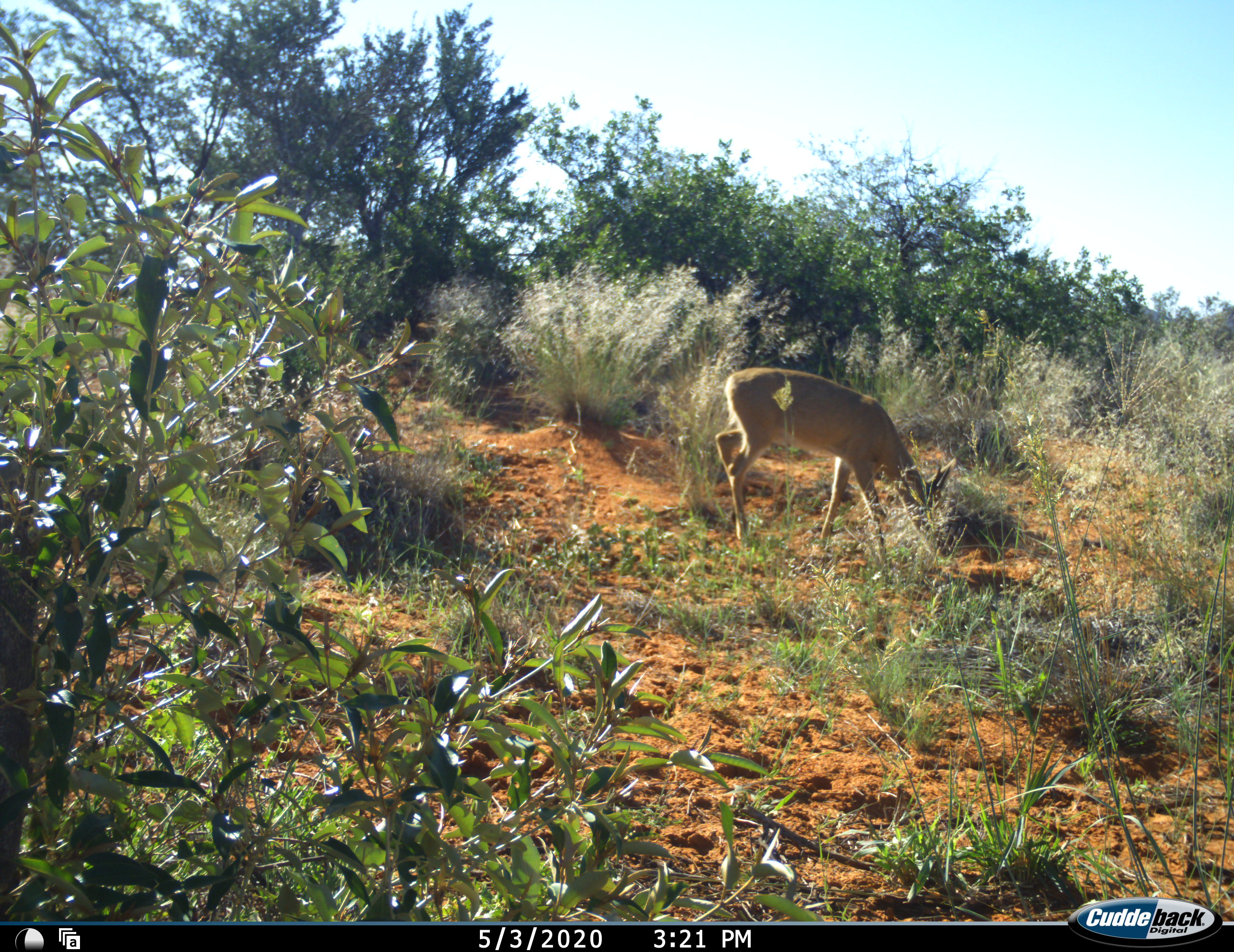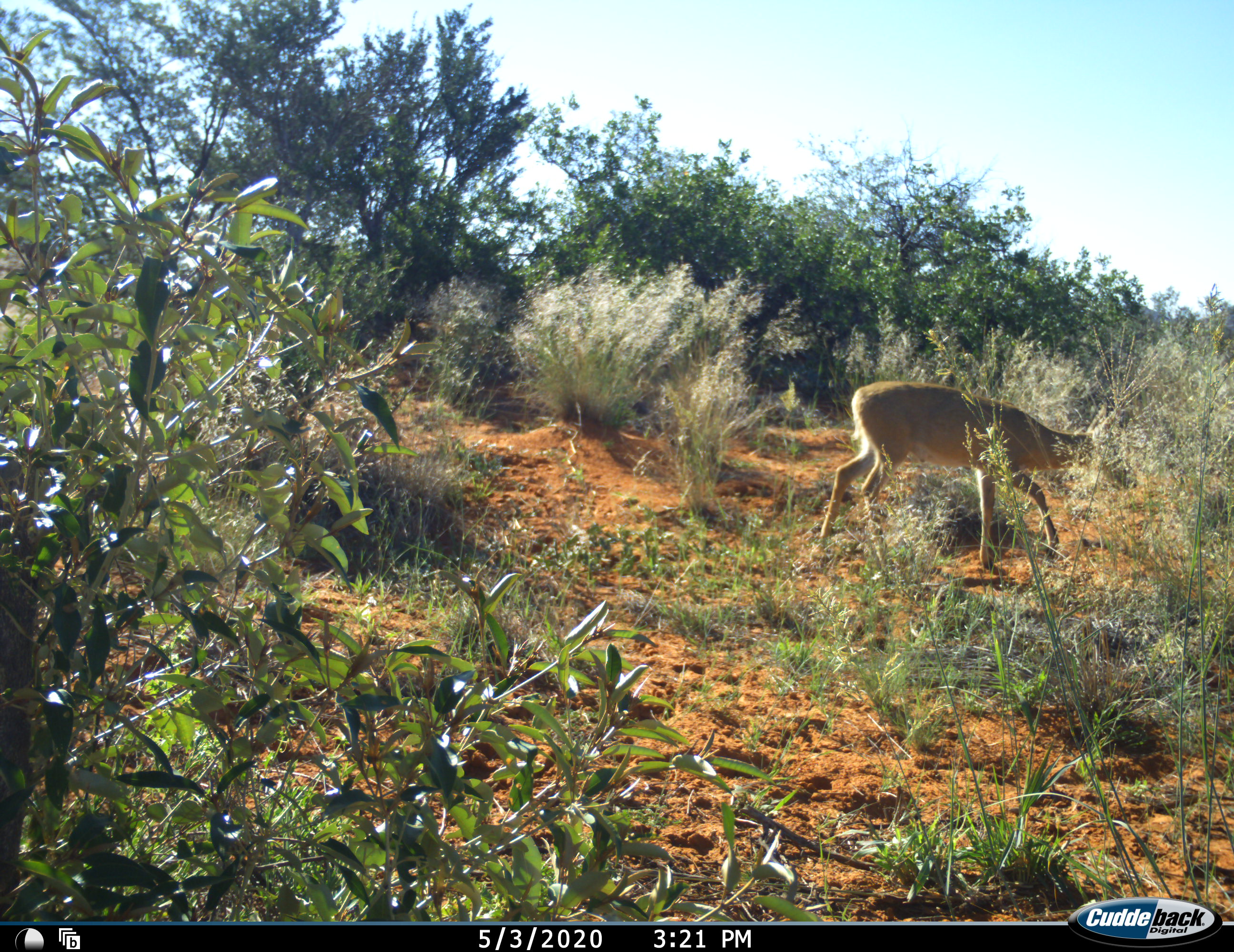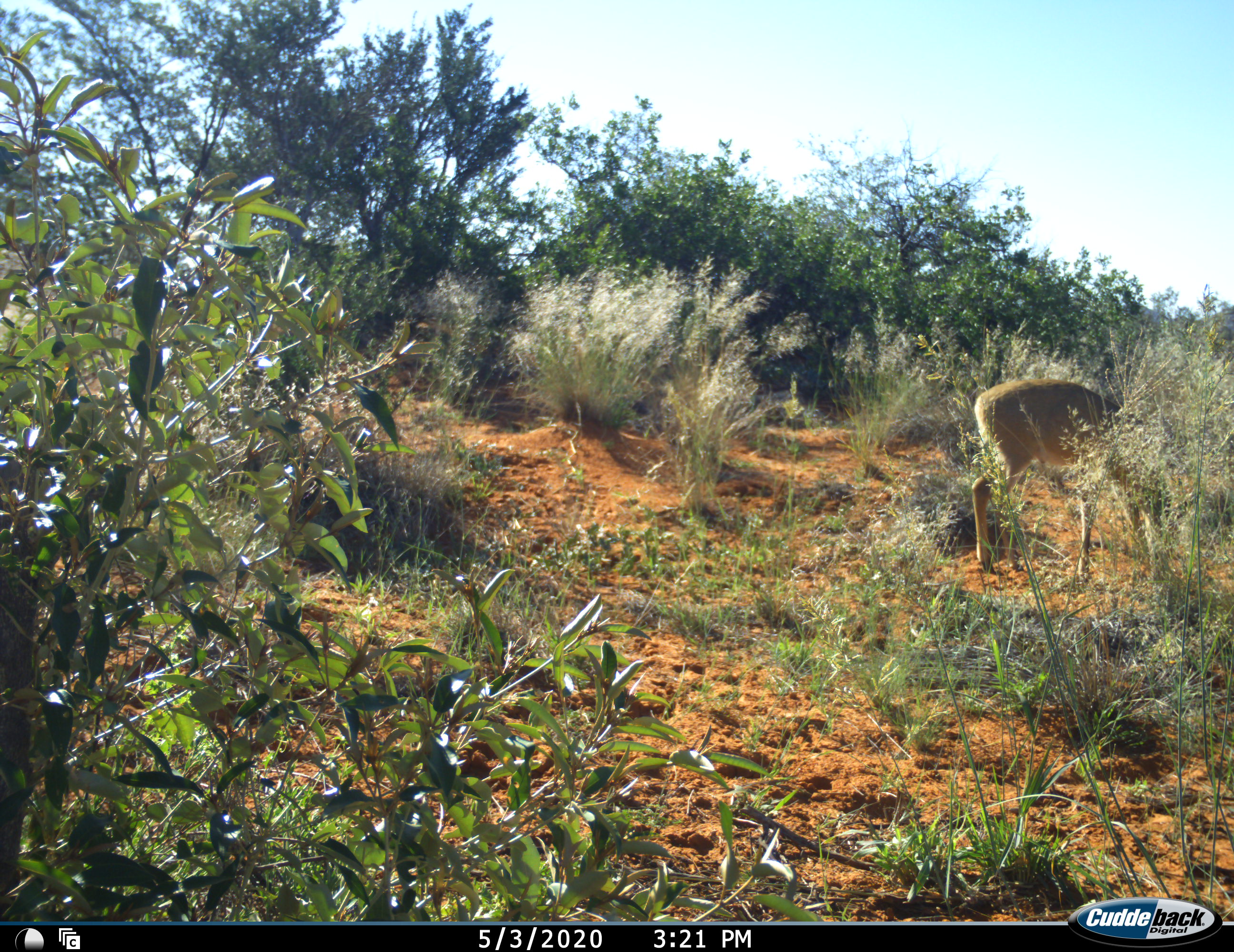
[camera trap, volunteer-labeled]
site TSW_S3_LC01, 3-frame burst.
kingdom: Animalia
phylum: Chordata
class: Mammalia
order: Artiodactyla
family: Bovidae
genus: Sylvicapra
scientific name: Sylvicapra grimmia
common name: common duiker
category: duikercommongrey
Duikercommongrey (common duiker) (Sylvicapra grimmia), count 1. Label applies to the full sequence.